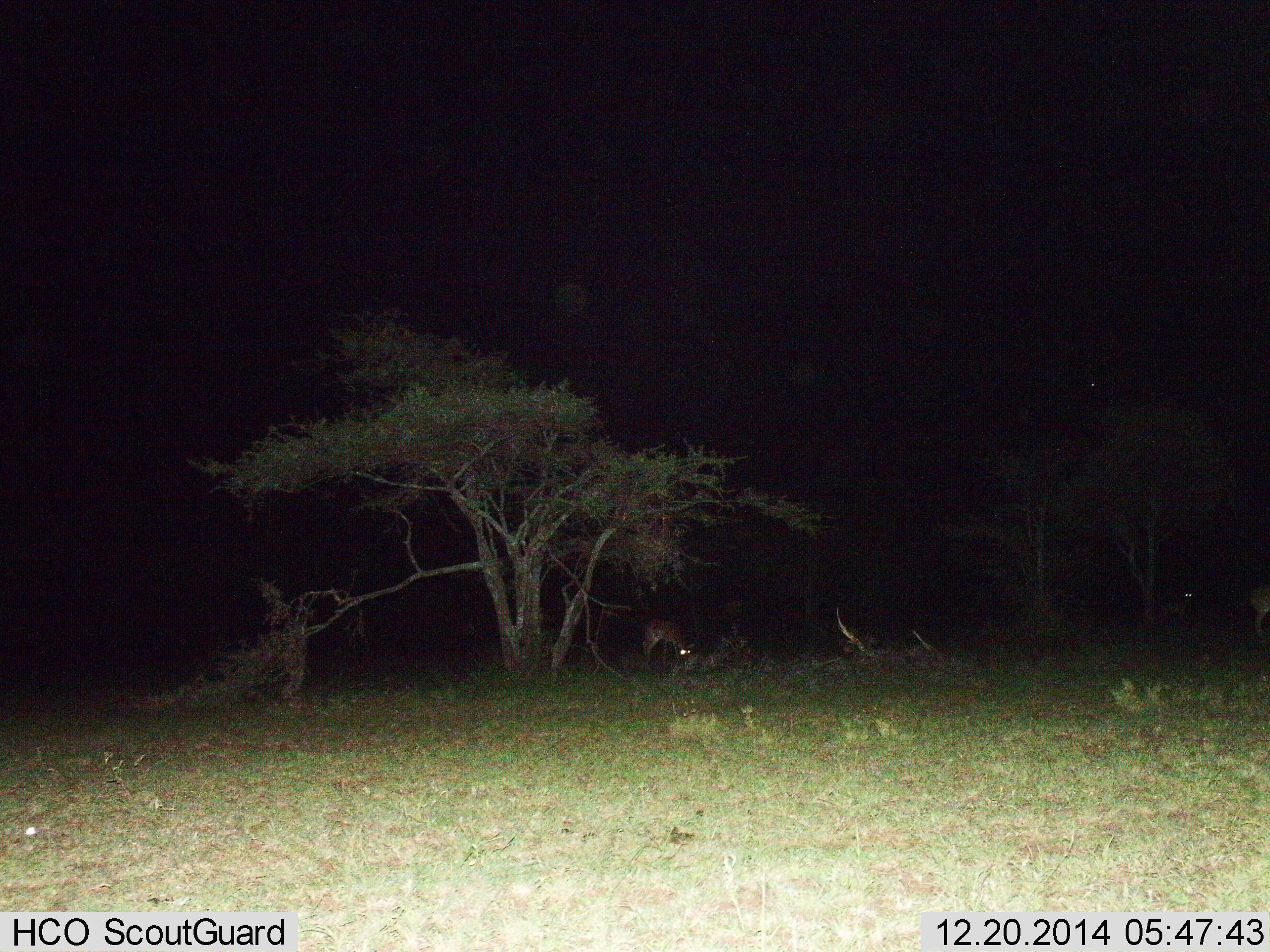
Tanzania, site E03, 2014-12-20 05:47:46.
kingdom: Animalia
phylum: Chordata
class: Mammalia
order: Artiodactyla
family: Bovidae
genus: Aepyceros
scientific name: Aepyceros melampus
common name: impala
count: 1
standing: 60%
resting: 0%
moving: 0%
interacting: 0%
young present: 0%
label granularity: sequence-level